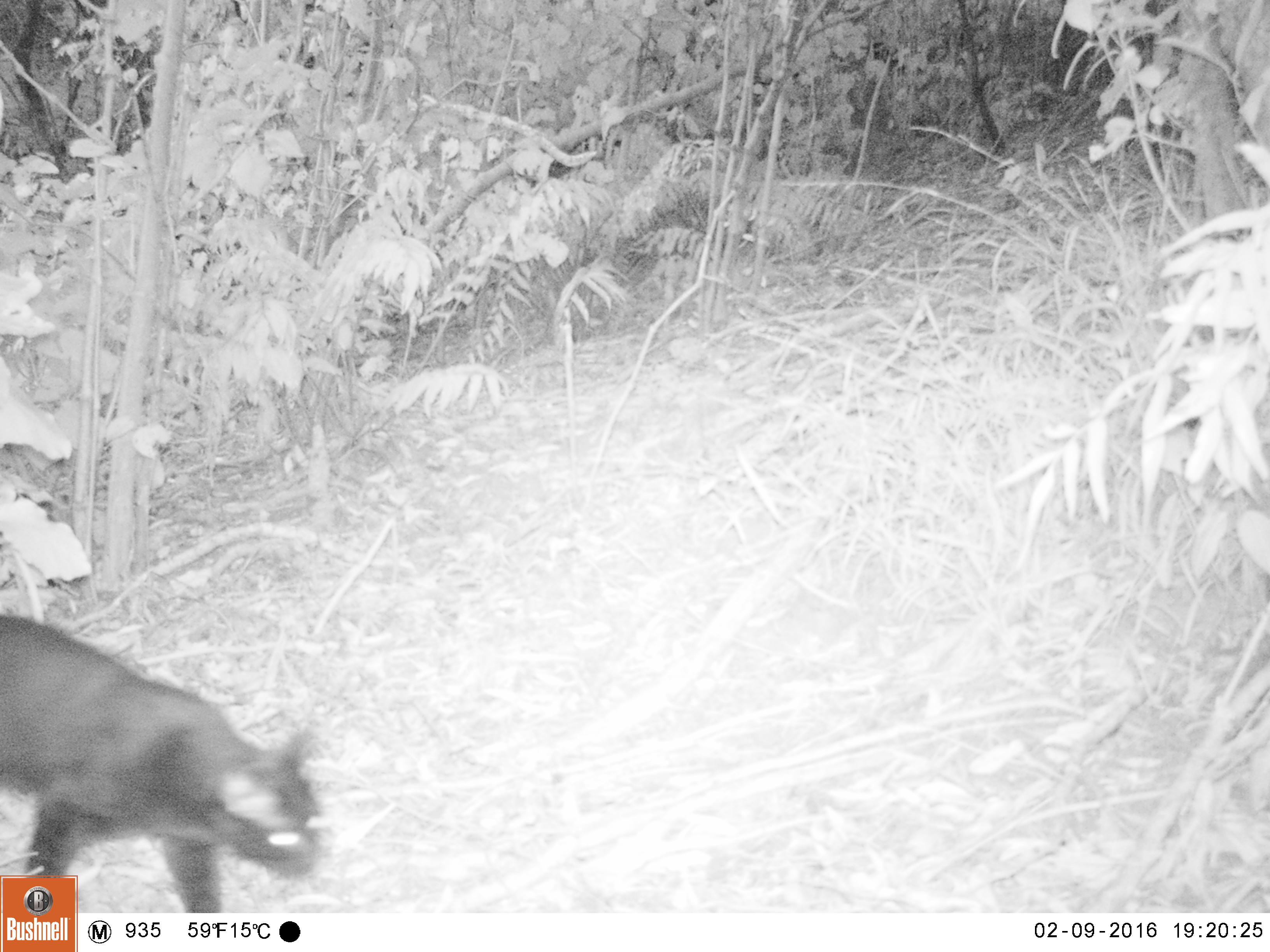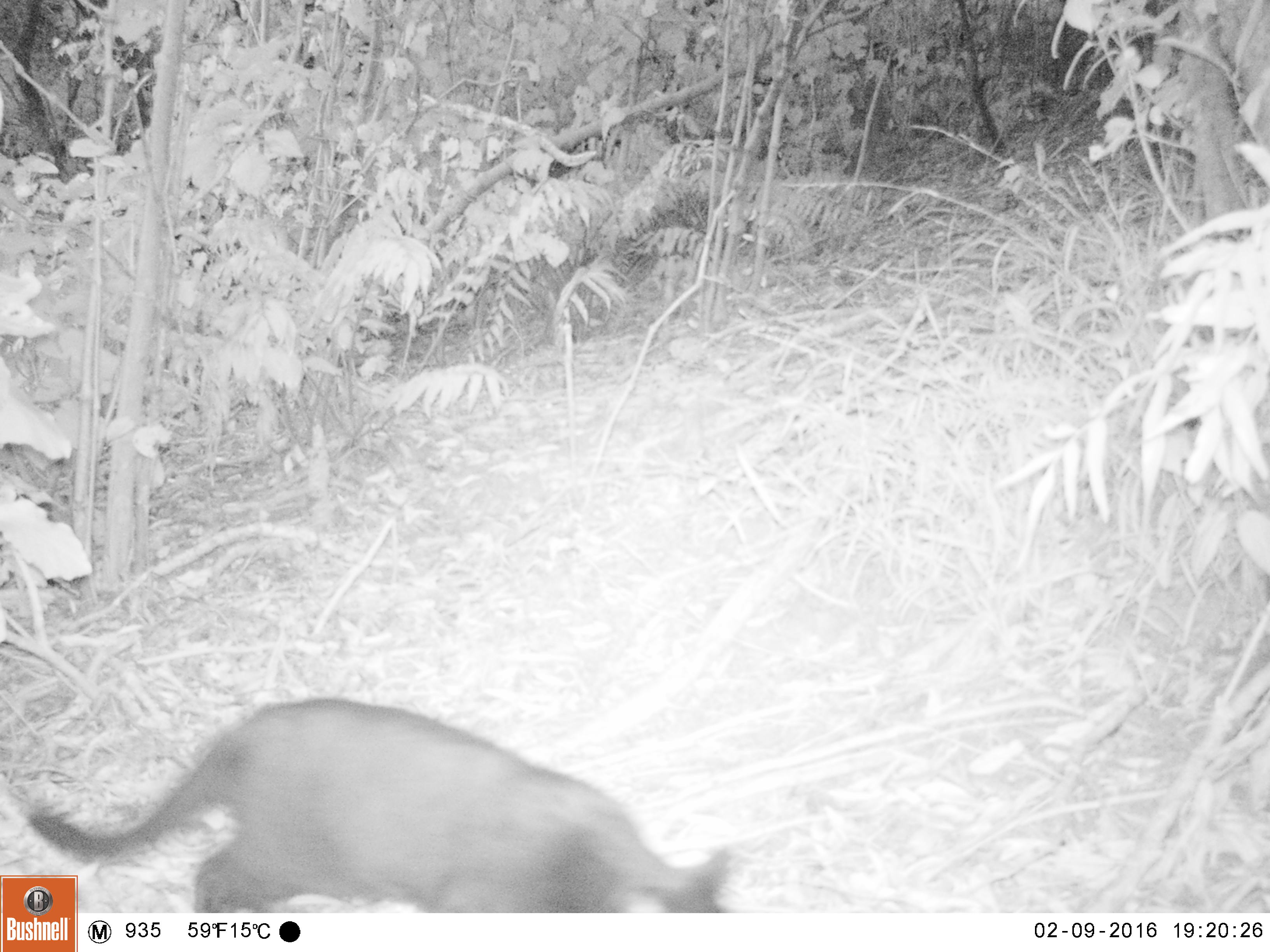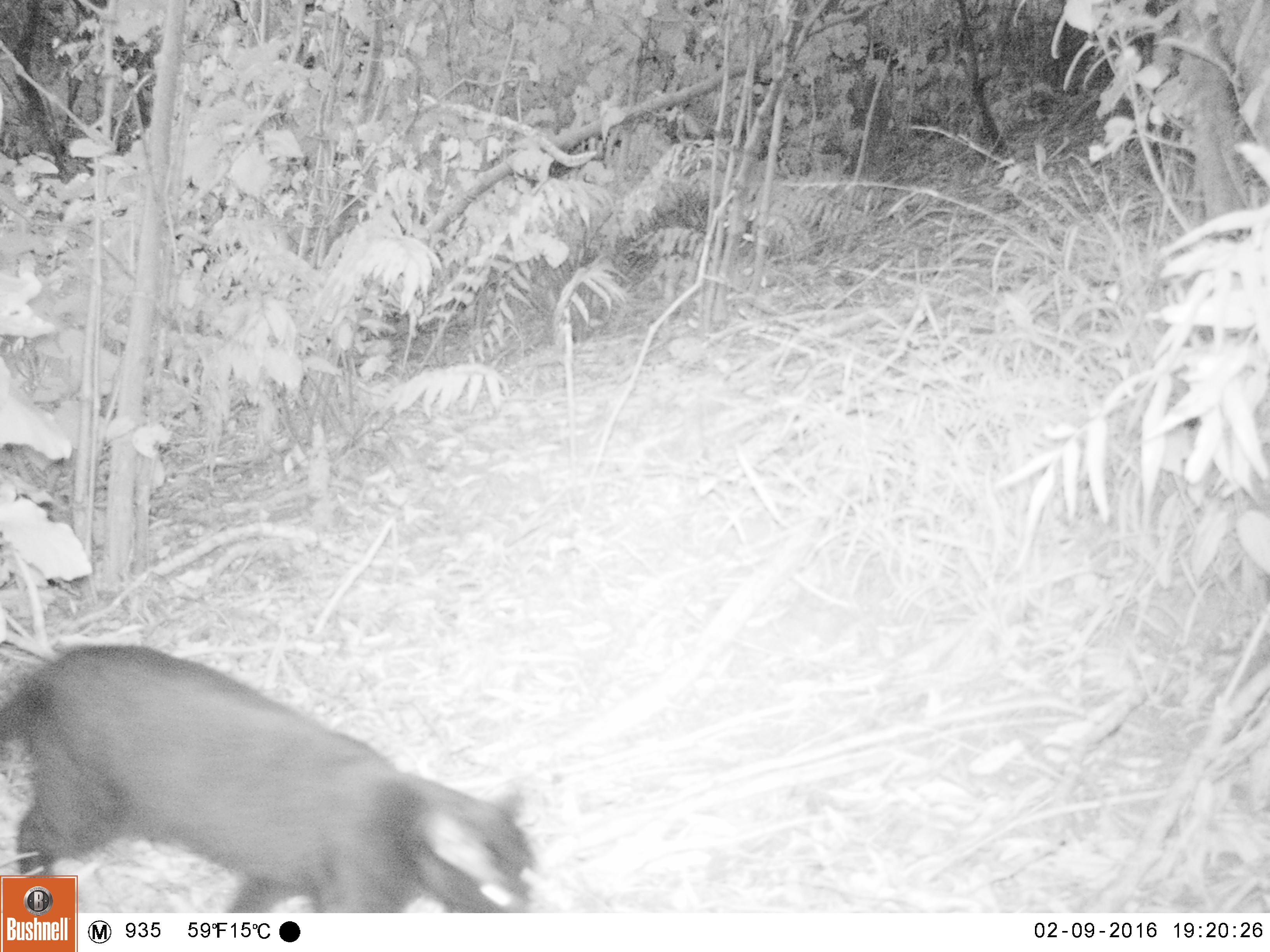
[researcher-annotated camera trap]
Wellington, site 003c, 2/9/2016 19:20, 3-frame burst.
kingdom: Animalia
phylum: Chordata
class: Mammalia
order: Carnivora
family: Felidae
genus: Felis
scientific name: Felis catus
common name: cat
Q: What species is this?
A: Cat (Felis catus).